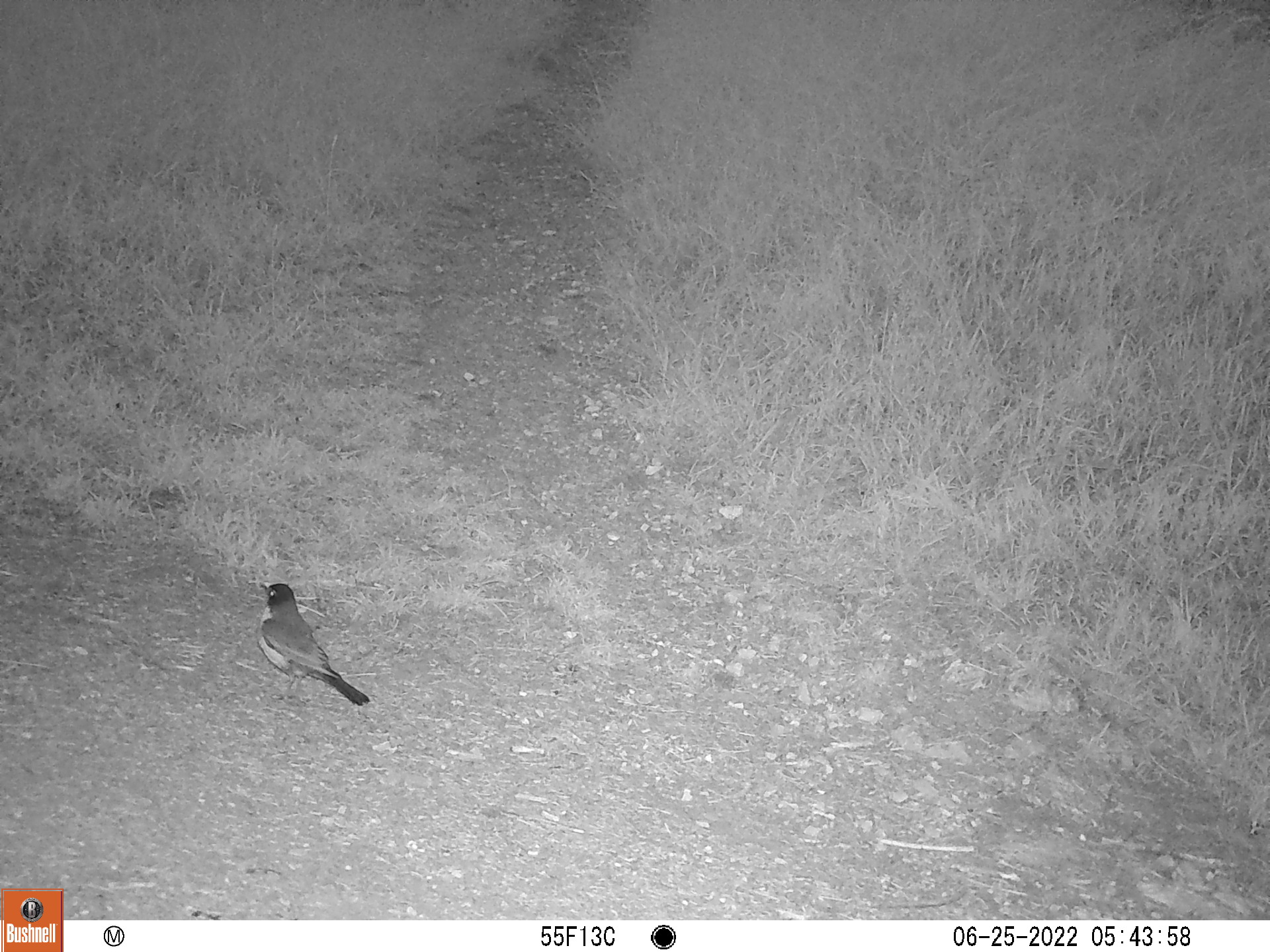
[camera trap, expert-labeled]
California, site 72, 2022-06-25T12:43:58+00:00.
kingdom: Animalia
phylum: Chordata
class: Aves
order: Passeriformes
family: Turdidae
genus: Turdus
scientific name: Turdus migratorius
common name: american robin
American robin (Turdus migratorius).